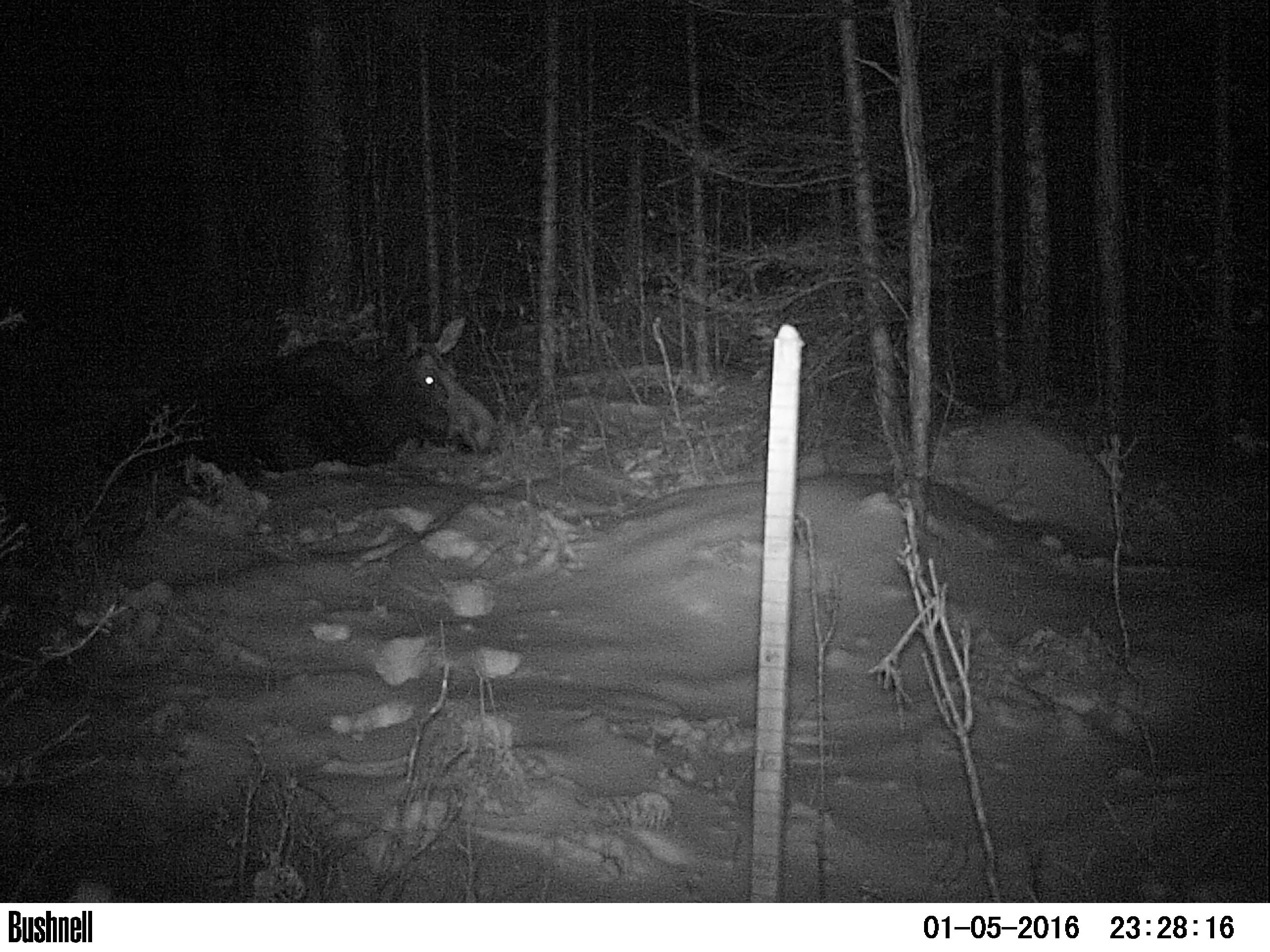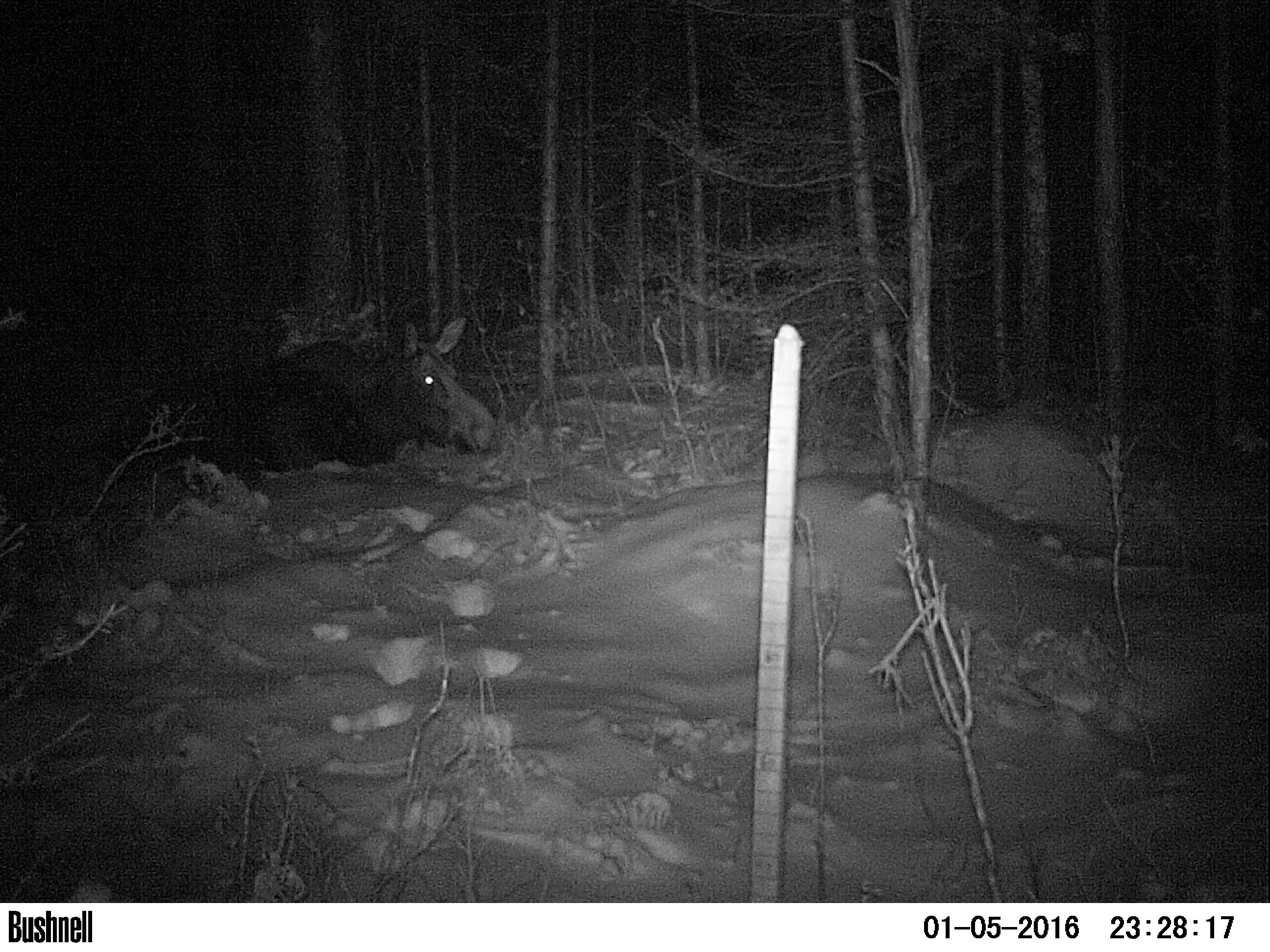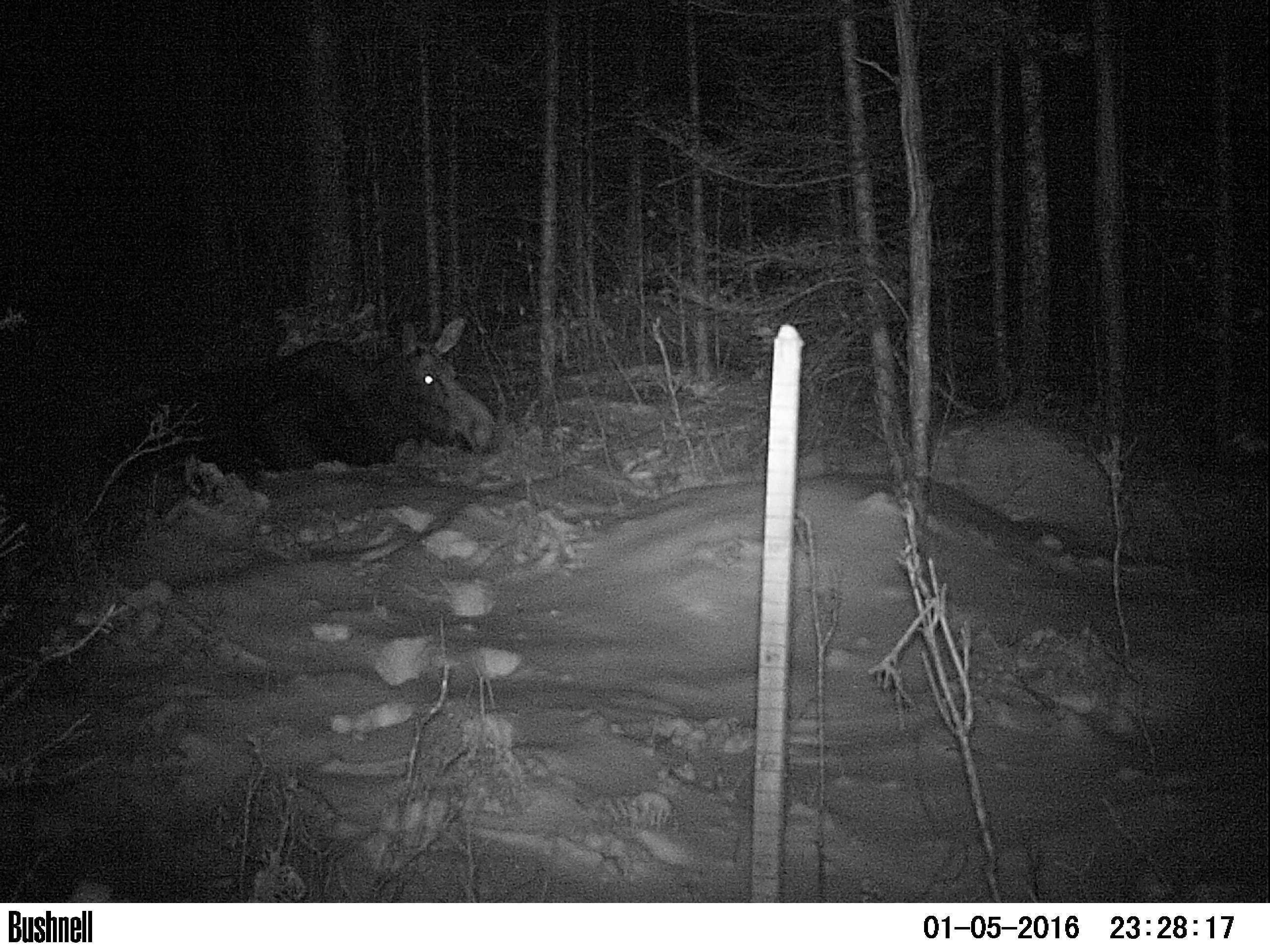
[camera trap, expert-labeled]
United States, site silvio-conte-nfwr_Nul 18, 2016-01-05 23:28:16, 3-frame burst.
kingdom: Animalia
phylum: Chordata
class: Mammalia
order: Artiodactyla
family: Cervidae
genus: Alces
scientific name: Alces alces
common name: moose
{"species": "moose (Alces alces)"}